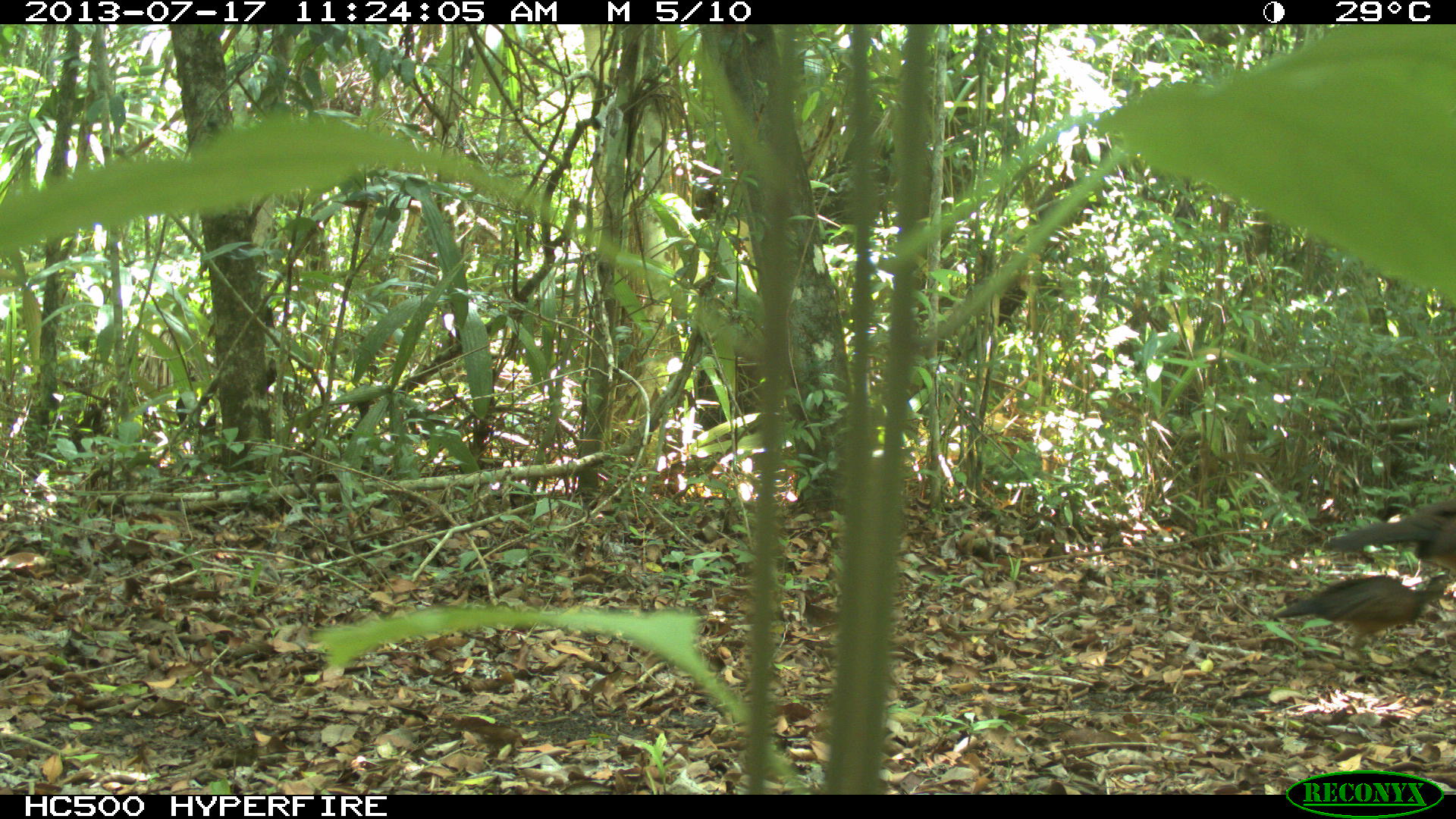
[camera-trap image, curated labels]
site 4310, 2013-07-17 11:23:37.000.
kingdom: Animalia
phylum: Chordata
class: Aves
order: Galliformes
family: Cracidae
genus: Crax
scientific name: Crax rubra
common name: great curassow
Crax rubra (great curassow), count 2, sex female.